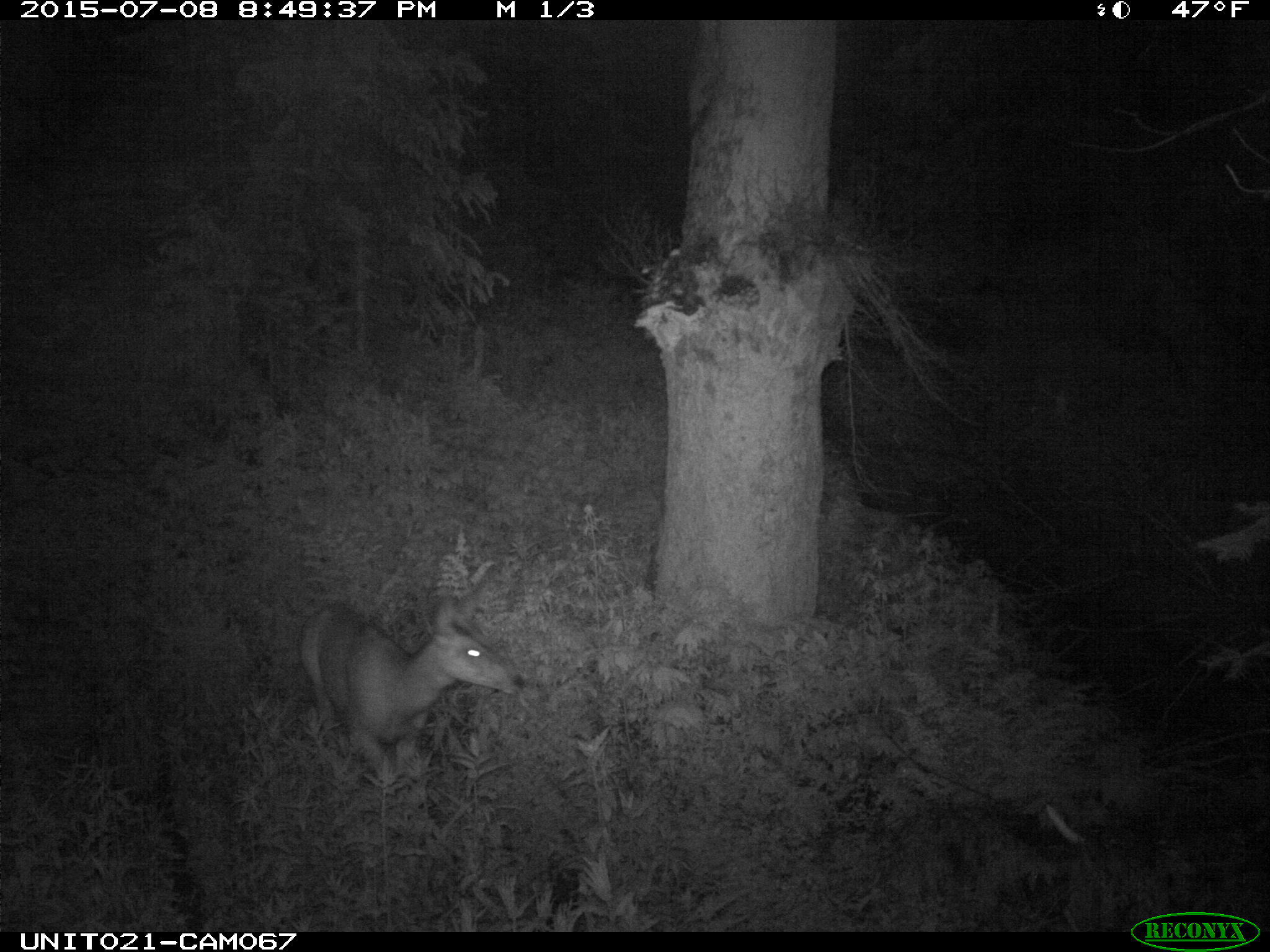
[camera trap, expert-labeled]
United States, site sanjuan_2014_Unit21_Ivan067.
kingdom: Animalia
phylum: Chordata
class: Mammalia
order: Artiodactyla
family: Cervidae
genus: Odocoileus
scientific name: Odocoileus hemionus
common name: mule deer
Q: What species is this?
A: Odocoileus hemionus (mule deer).